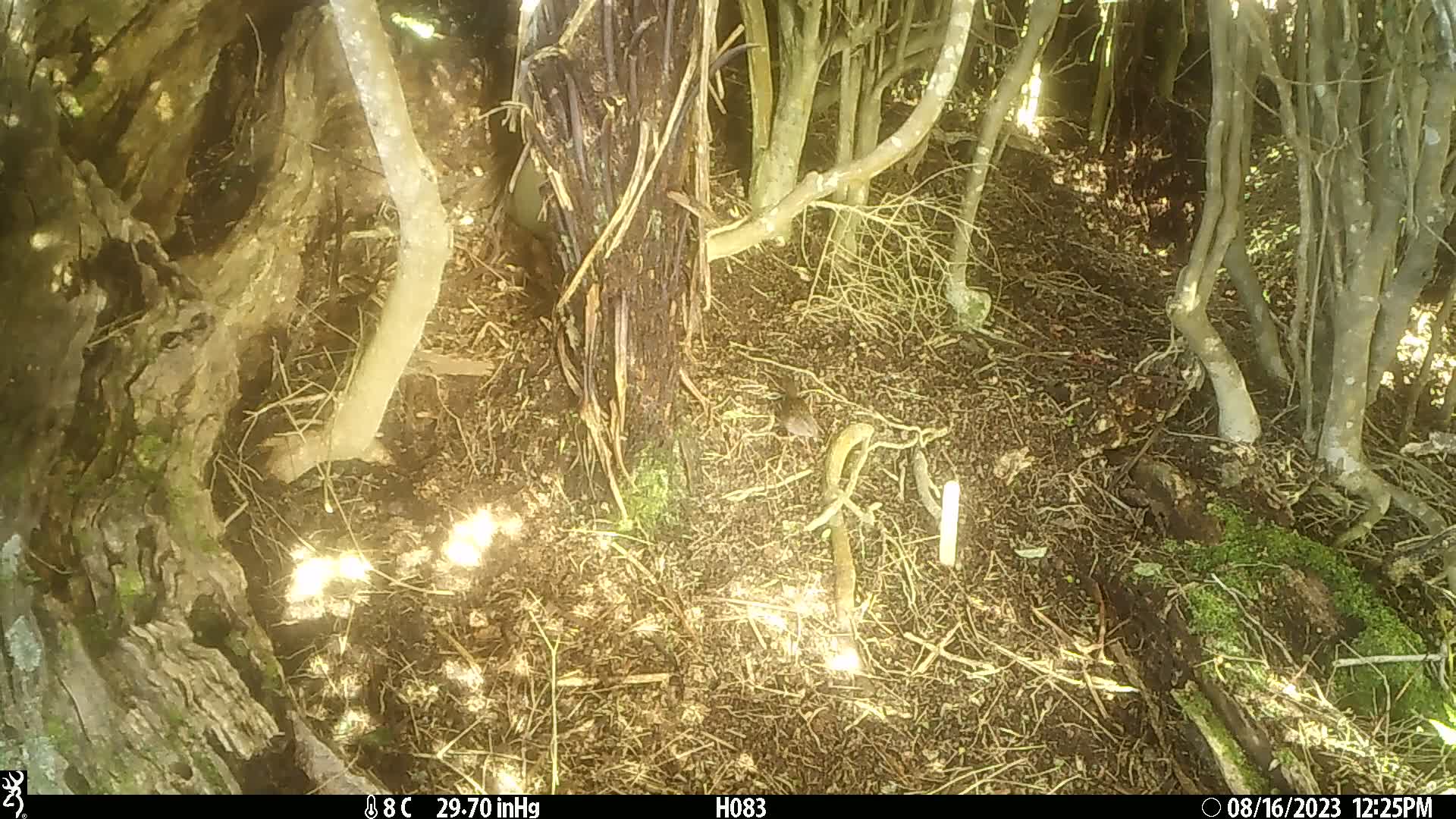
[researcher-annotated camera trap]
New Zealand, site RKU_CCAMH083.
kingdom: Animalia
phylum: Chordata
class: Aves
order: Passeriformes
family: Prunellidae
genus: Prunella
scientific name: Prunella modularis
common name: dunnock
Dunnock (Prunella modularis).